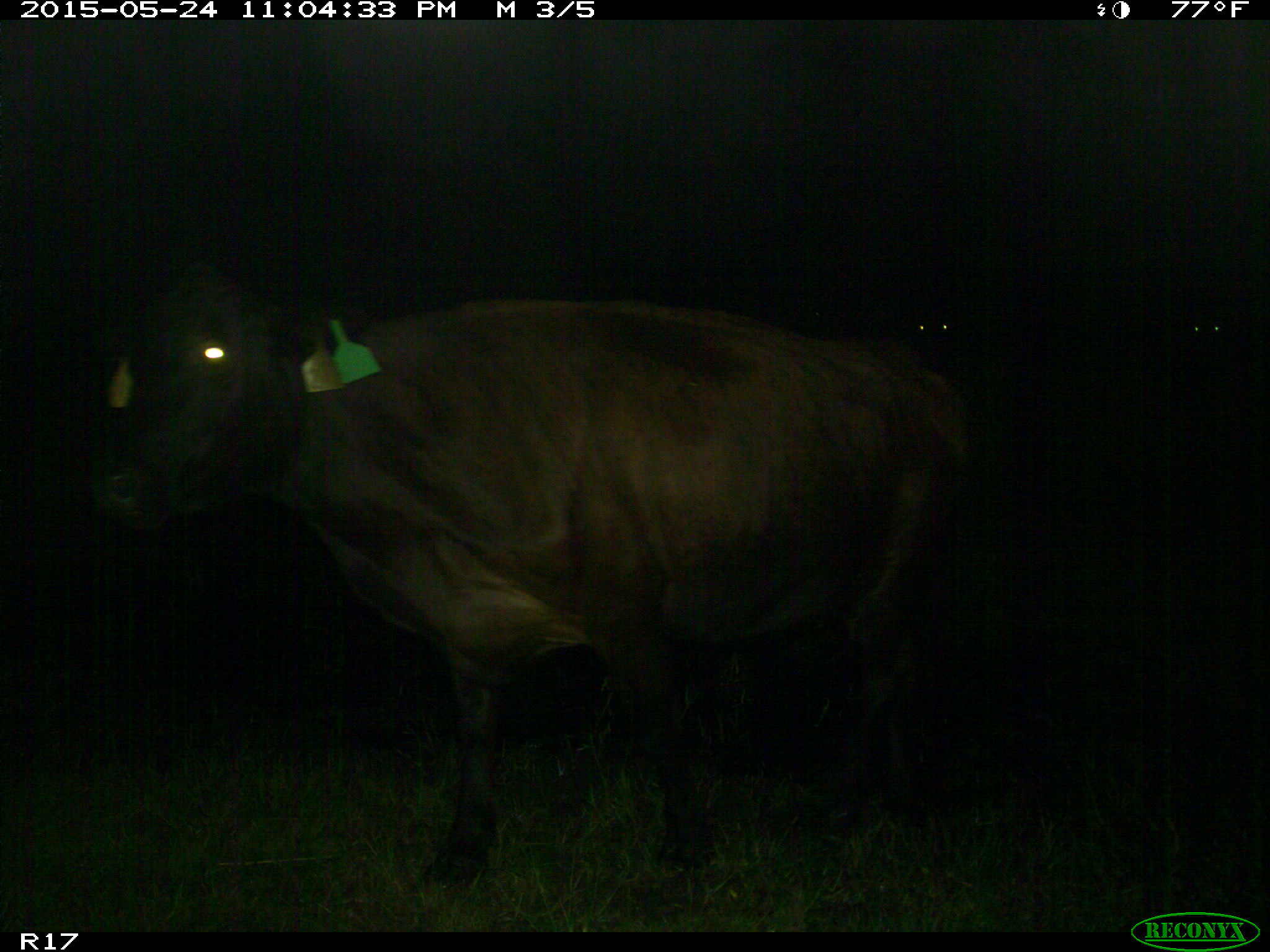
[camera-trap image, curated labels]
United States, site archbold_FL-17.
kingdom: Animalia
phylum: Chordata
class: Mammalia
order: Artiodactyla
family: Bovidae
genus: Bos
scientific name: Bos taurus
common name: domestic cow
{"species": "Bos taurus (domestic cow)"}